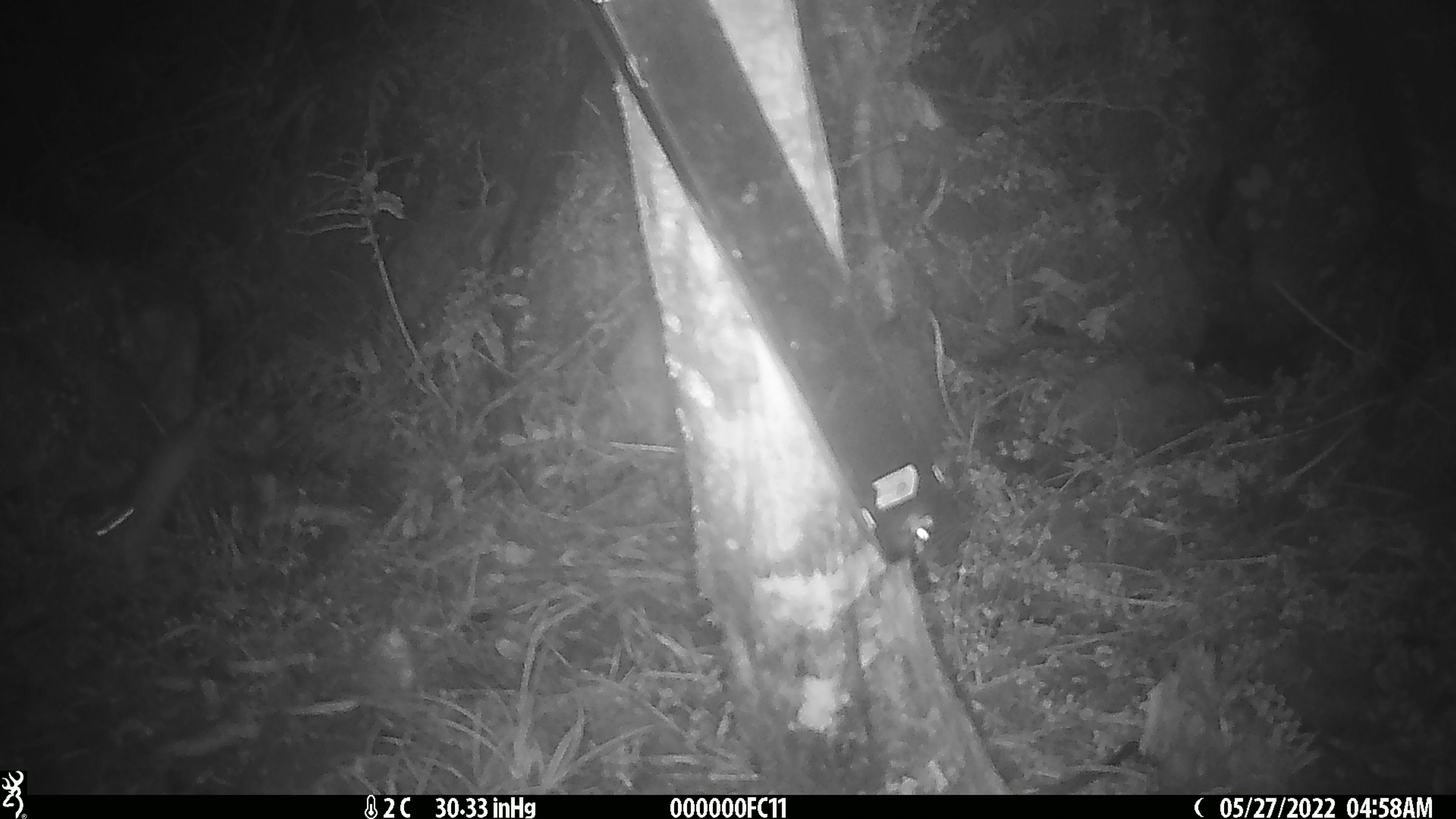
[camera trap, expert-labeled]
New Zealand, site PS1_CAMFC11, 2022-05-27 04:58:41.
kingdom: Animalia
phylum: Chordata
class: Mammalia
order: Rodentia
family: Muridae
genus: Mus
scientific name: Mus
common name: mouse